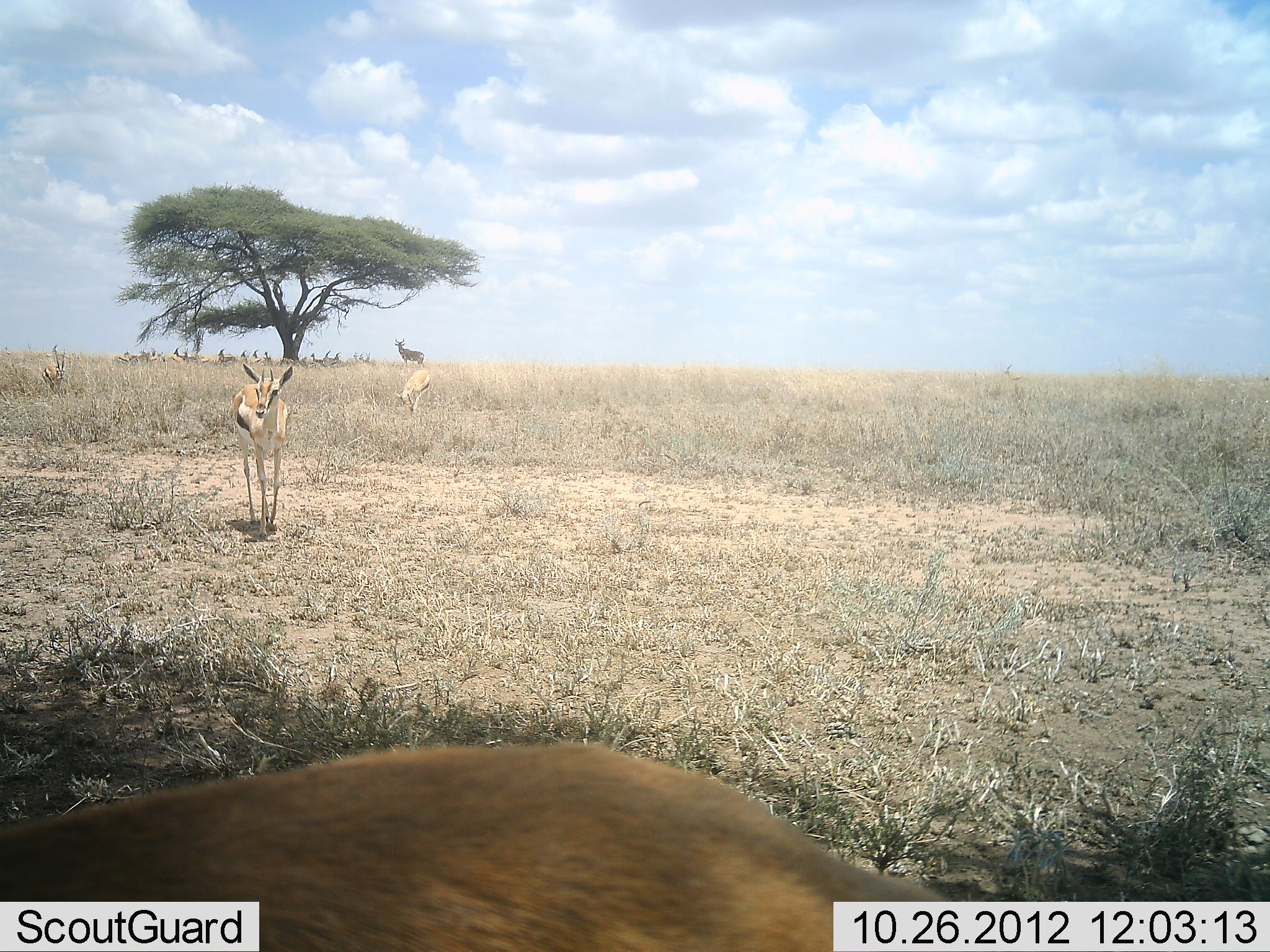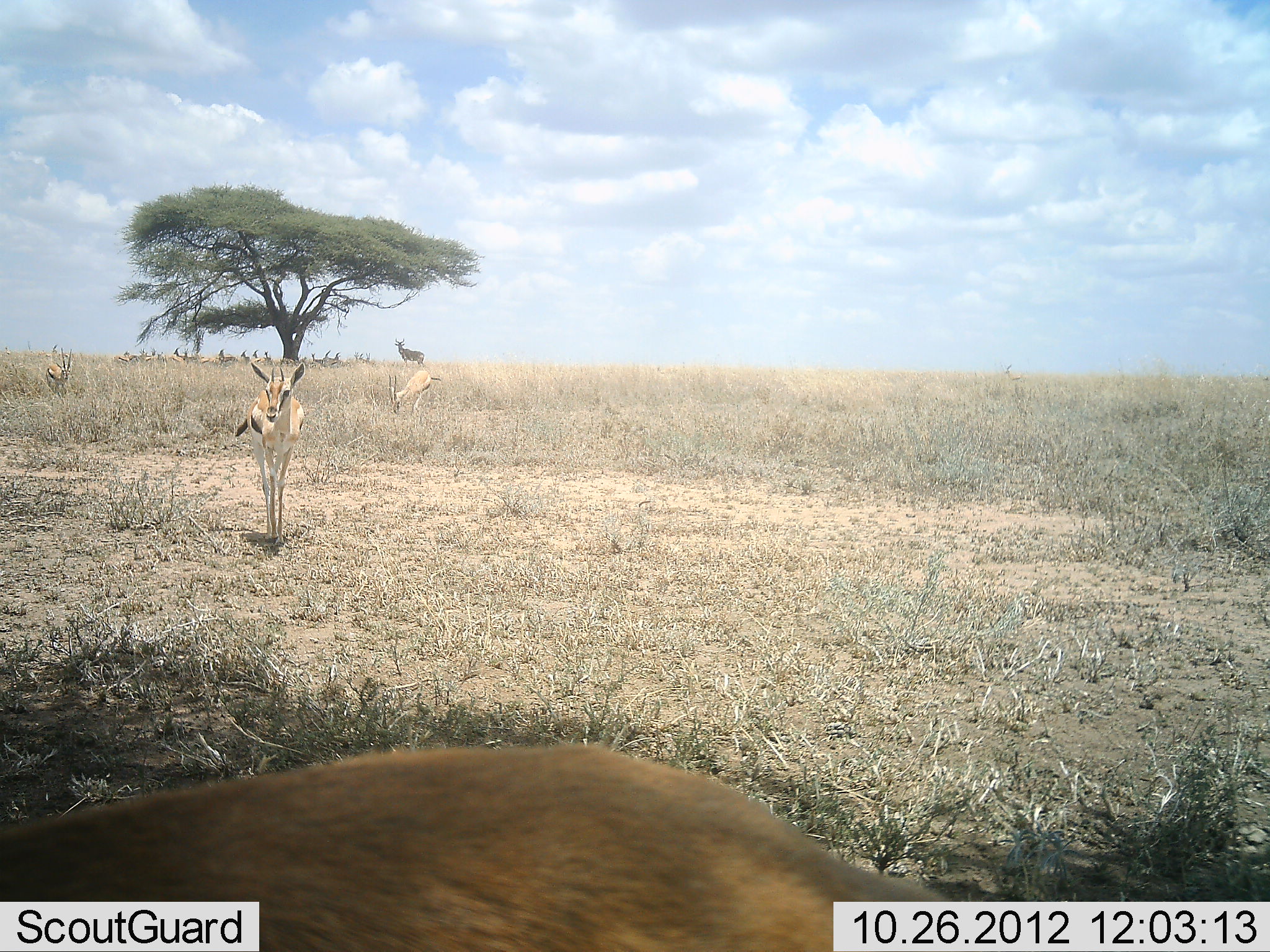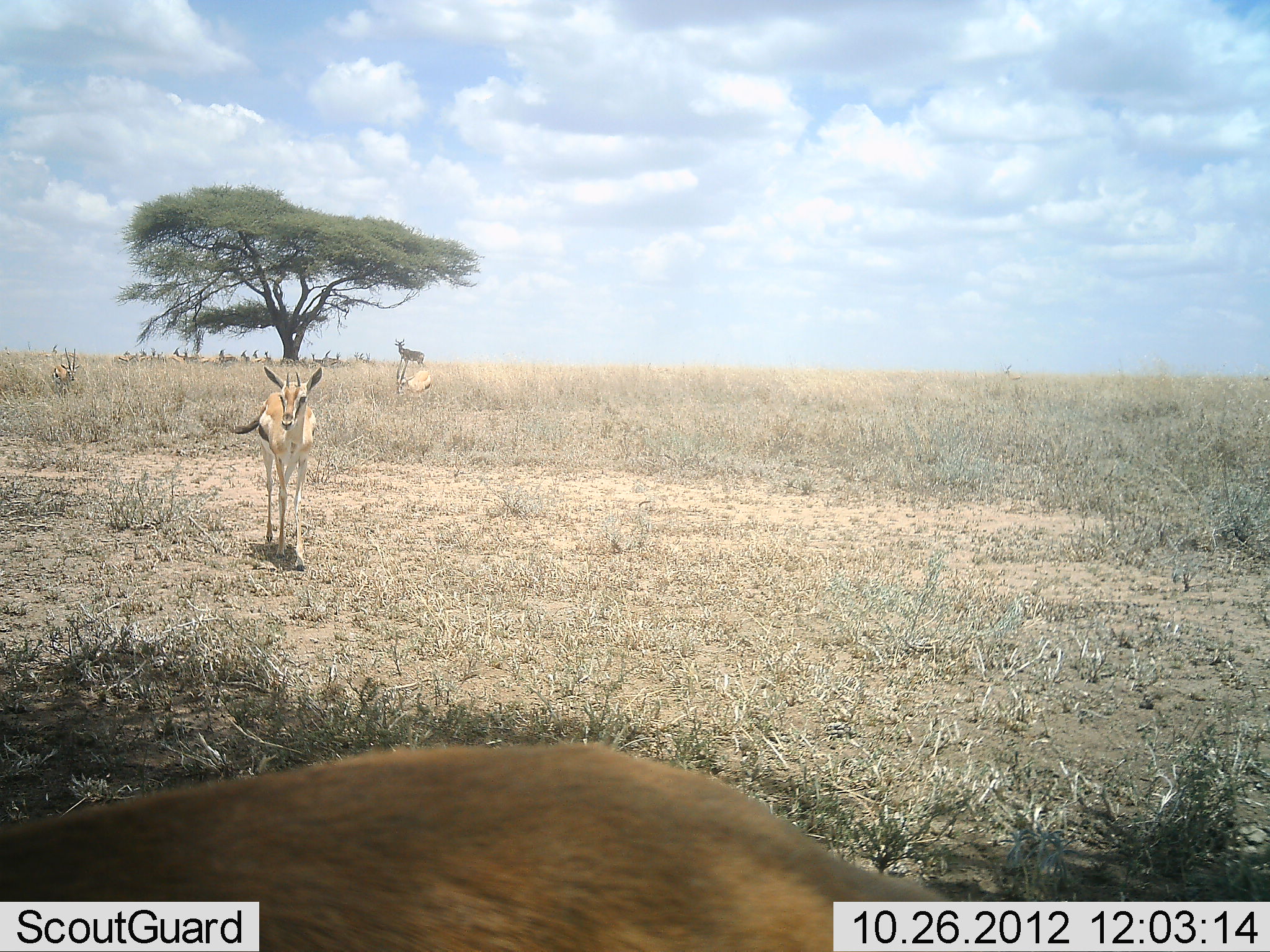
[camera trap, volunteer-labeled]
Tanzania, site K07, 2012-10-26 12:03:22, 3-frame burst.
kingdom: Animalia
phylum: Chordata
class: Mammalia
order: Artiodactyla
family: Bovidae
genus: Eudorcas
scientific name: Eudorcas thomsonii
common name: thomson's gazelle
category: gazellethomsons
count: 11-50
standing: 50%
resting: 70%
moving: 50%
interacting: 0%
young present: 0%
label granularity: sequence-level